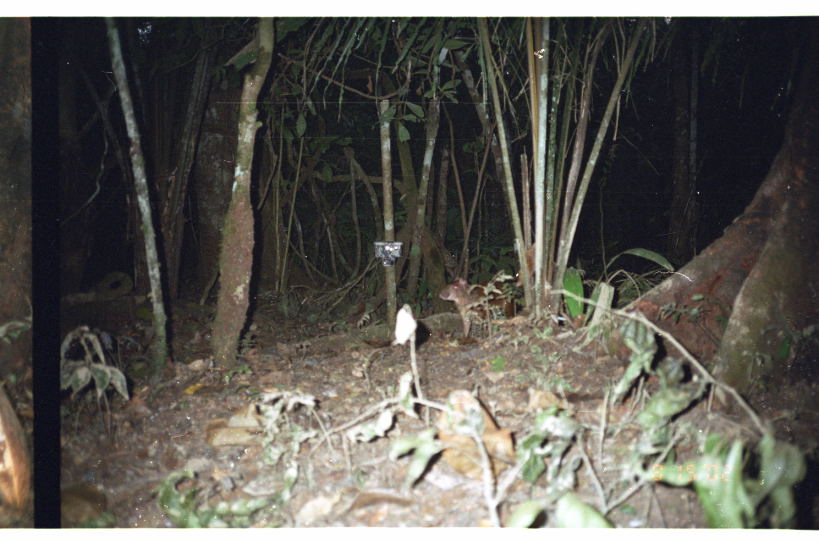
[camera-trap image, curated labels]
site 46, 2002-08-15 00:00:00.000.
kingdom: Animalia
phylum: Chordata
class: Mammalia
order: Rodentia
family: Dasyproctidae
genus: Dasyprocta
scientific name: Dasyprocta punctata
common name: central american agouti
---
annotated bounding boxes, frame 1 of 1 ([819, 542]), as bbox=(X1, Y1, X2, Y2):
dasyprocta punctata: bbox=(438, 273, 520, 339)